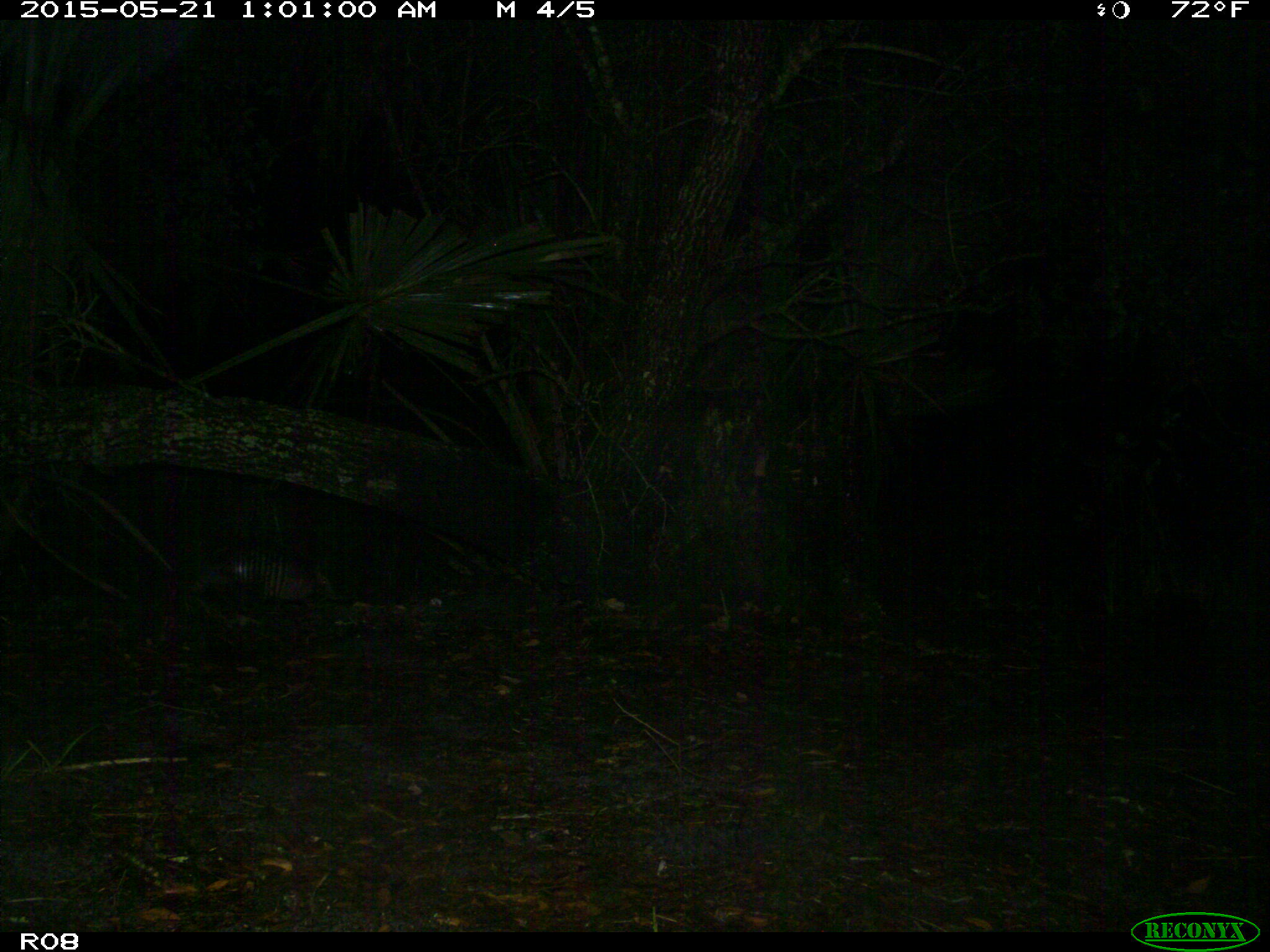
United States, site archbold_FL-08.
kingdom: Animalia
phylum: Chordata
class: Mammalia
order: Cingulata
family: Dasypodidae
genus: Dasypus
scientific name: Dasypus novemcinctus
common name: nine-banded armadillo